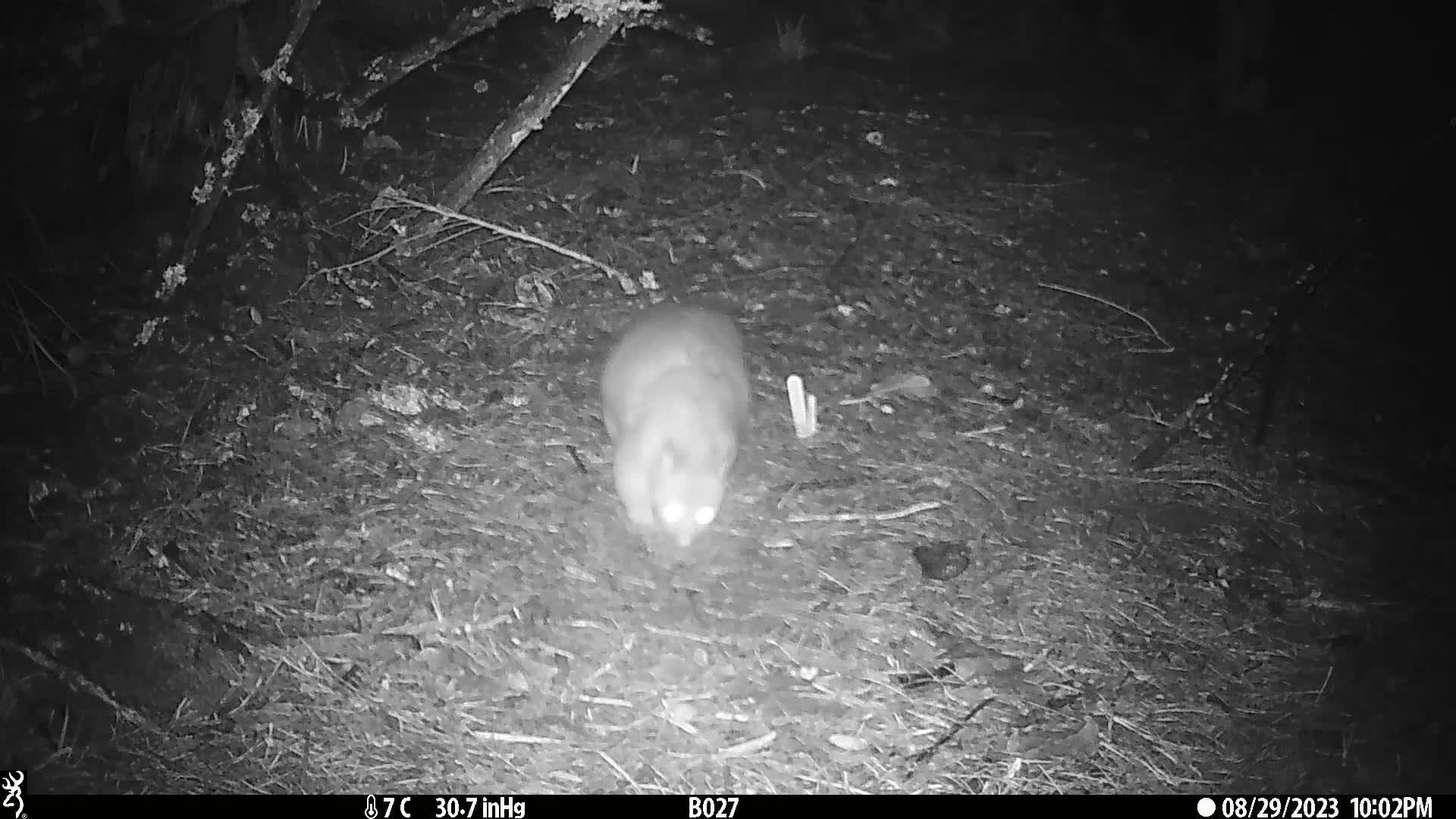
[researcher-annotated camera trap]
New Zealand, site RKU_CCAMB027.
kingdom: Animalia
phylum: Chordata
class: Mammalia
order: Diprotodontia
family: Phalangeridae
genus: Trichosurus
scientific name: Trichosurus vulpecula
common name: common brushtail possum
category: possum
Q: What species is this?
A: Possum (common brushtail possum) (Trichosurus vulpecula).